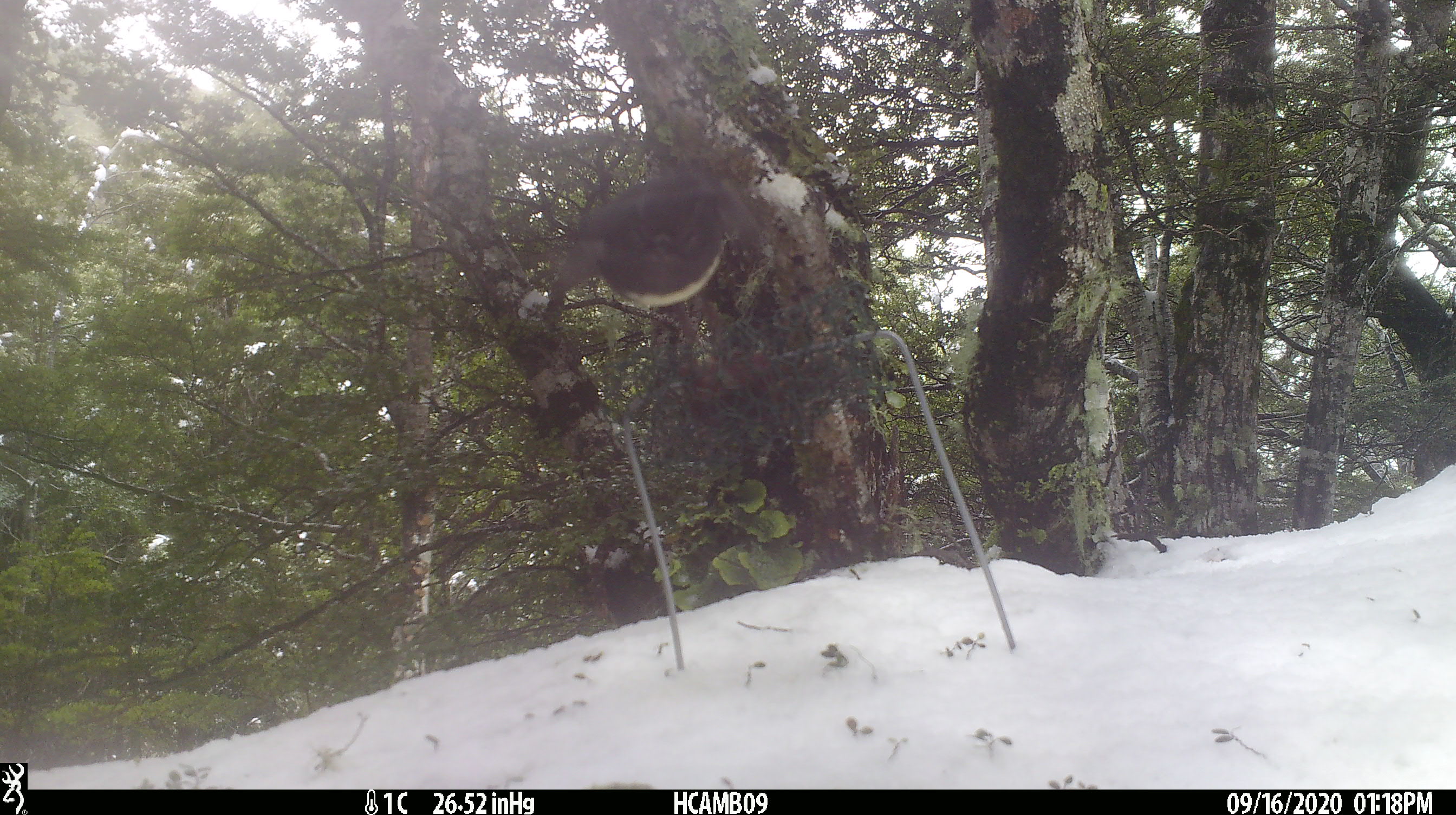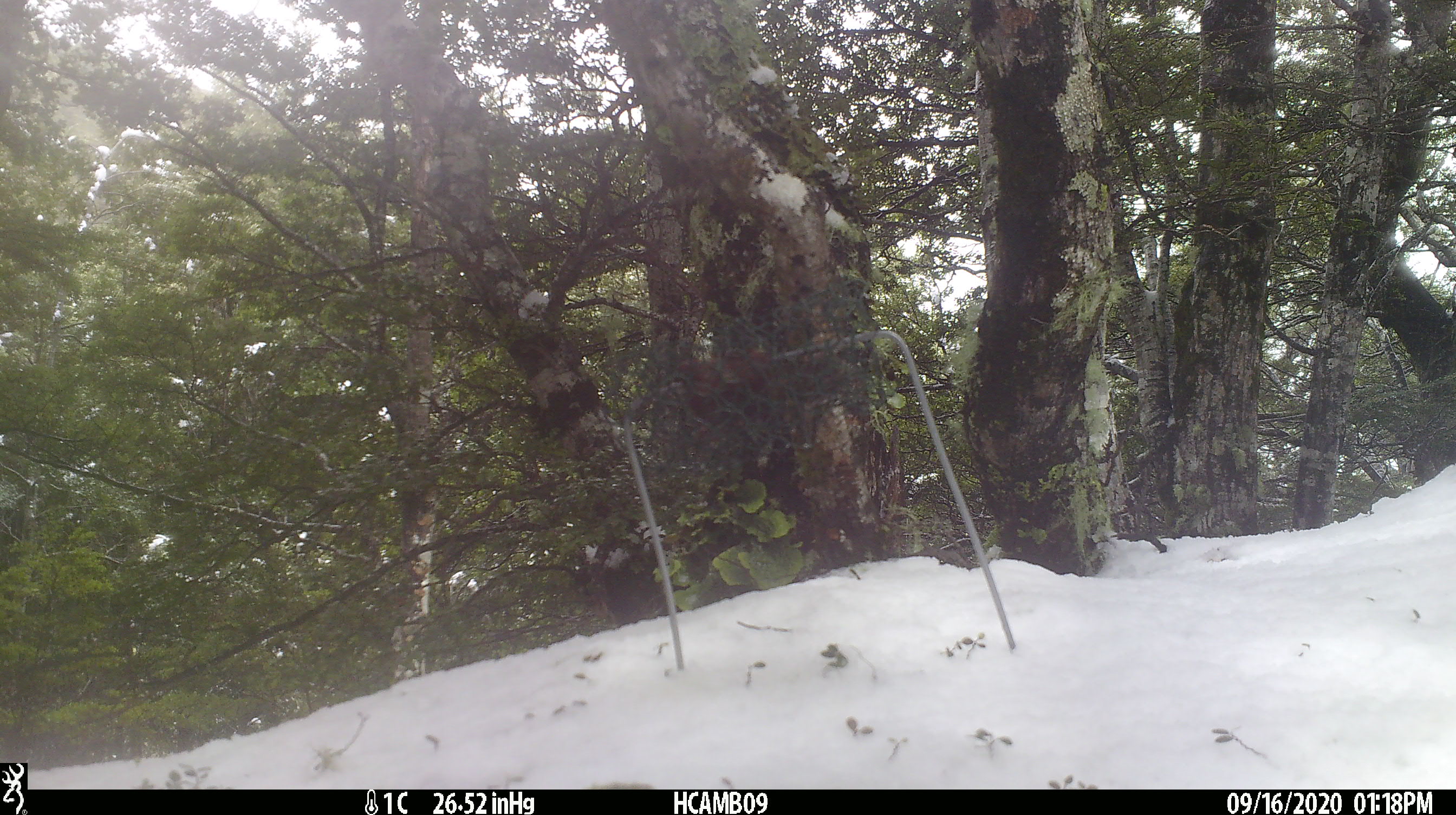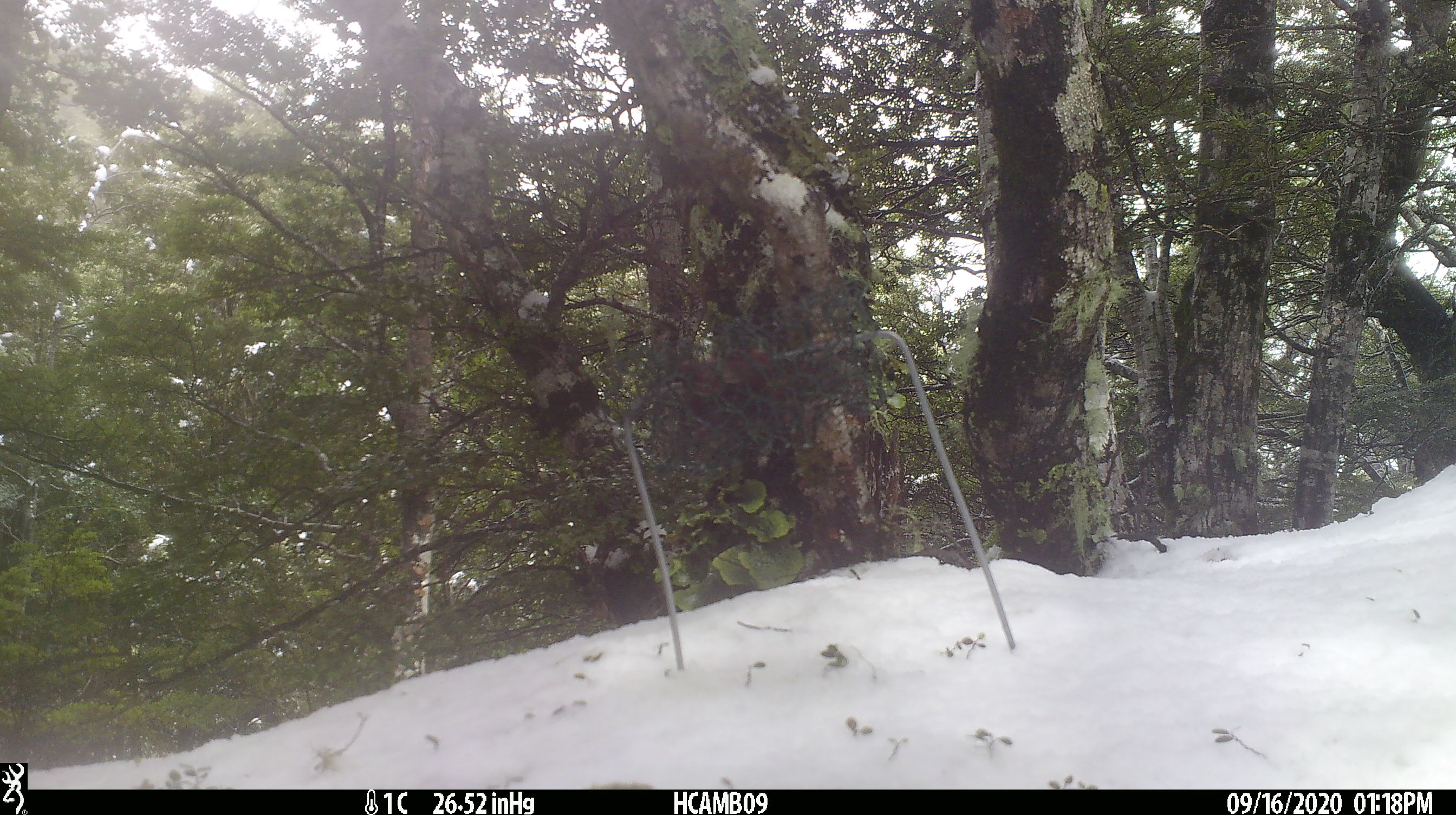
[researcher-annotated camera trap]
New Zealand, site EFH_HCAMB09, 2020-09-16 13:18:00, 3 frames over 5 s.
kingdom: Animalia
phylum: Chordata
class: Aves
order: Passeriformes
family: Petroicidae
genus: Petroica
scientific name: Petroica australis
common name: new zealand robin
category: robin